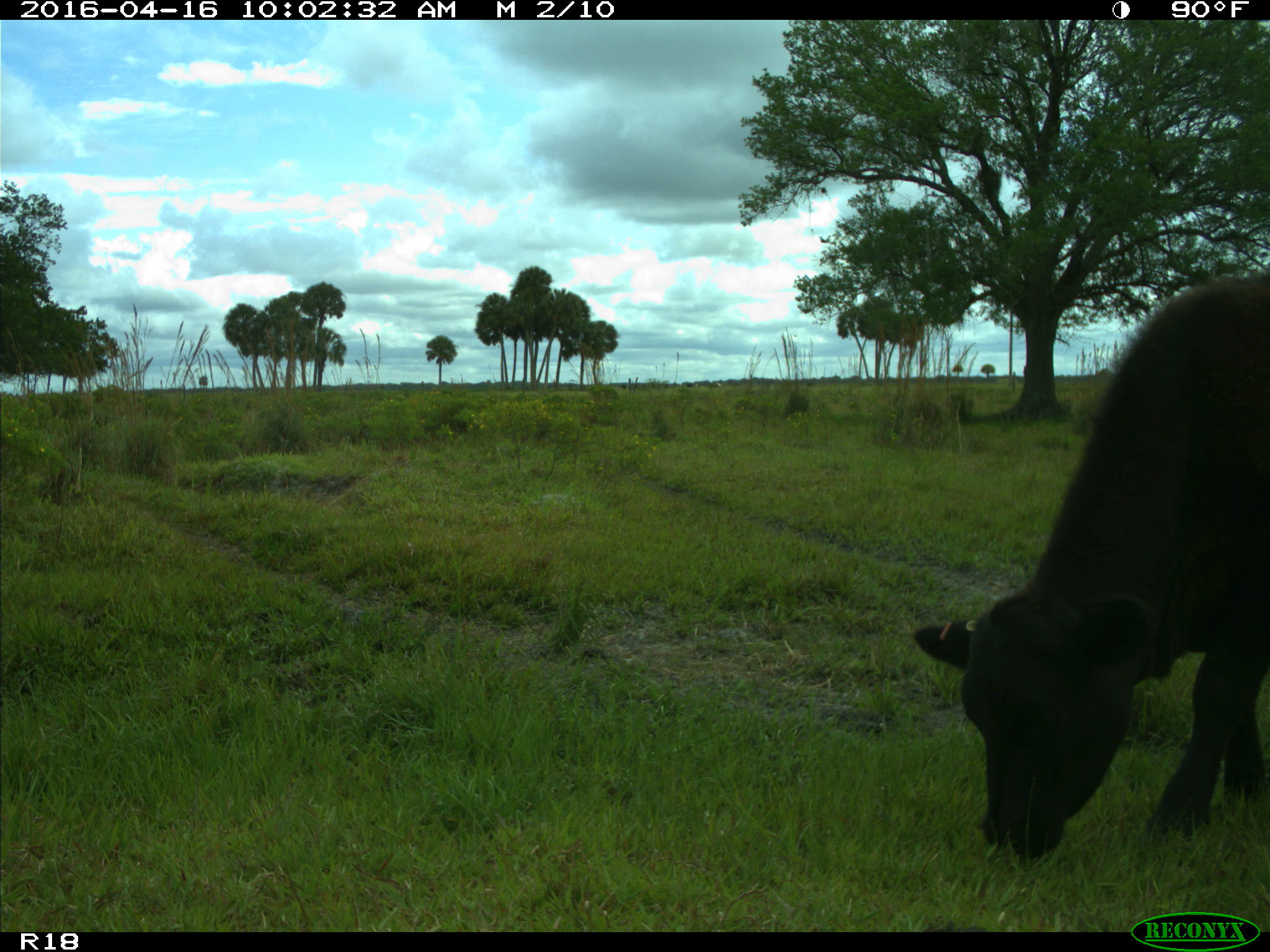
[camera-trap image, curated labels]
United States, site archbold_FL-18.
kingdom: Animalia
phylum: Chordata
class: Mammalia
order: Artiodactyla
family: Bovidae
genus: Bos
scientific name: Bos taurus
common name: domestic cow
Bos taurus (domestic cow).